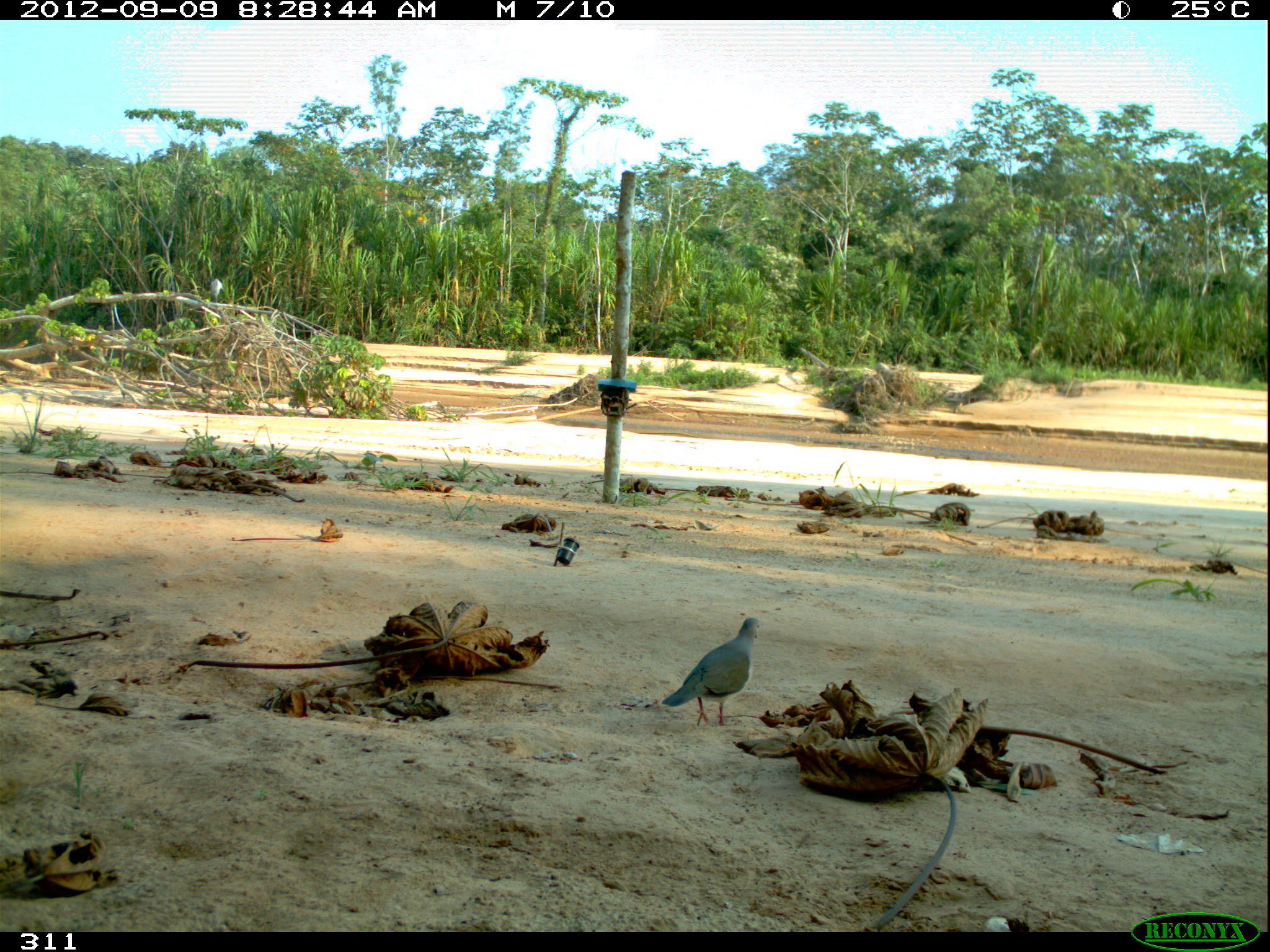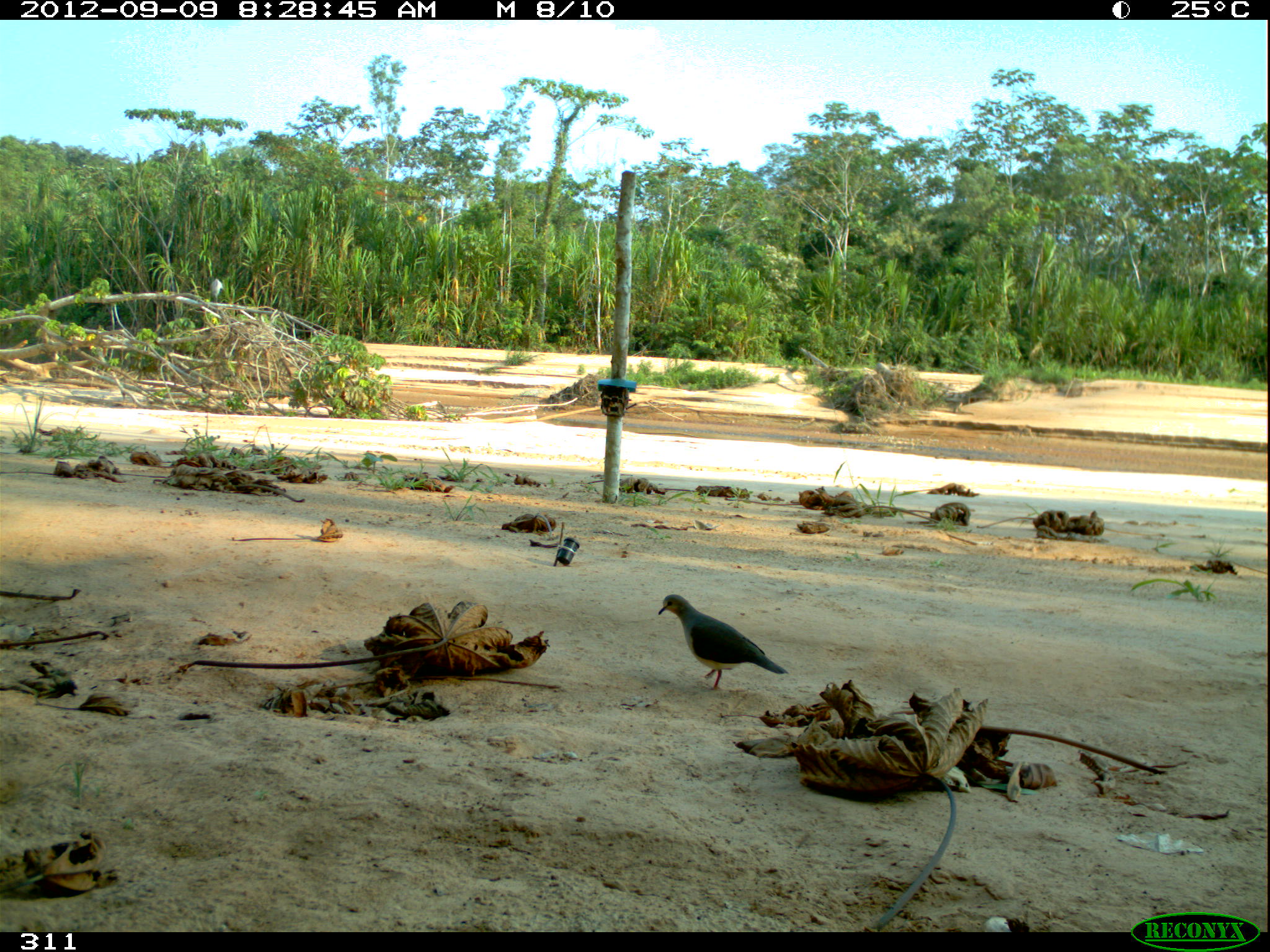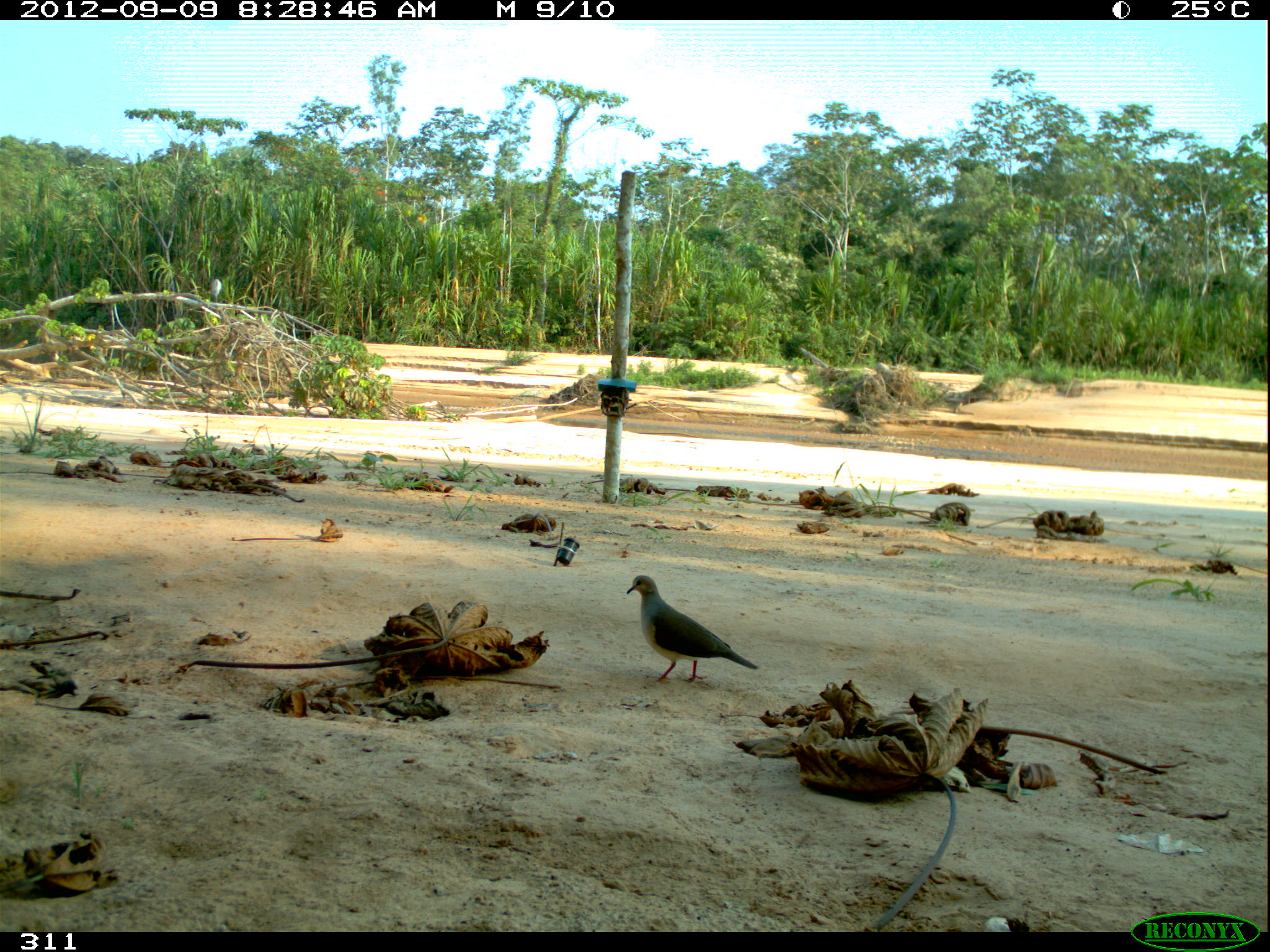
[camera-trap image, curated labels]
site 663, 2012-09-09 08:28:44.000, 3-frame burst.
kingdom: Animalia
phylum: Chordata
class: Aves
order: Columbiformes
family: Columbidae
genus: Leptotila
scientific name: Leptotila rufaxilla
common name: gray-fronted dove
Leptotila rufaxilla (gray-fronted dove).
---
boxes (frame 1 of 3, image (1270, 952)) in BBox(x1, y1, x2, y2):
leptotila rufaxilla: BBox(662, 616, 765, 728); BBox(209, 276, 225, 302)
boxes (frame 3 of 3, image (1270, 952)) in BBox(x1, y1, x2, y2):
leptotila rufaxilla: BBox(627, 575, 758, 683); BBox(211, 279, 221, 302)